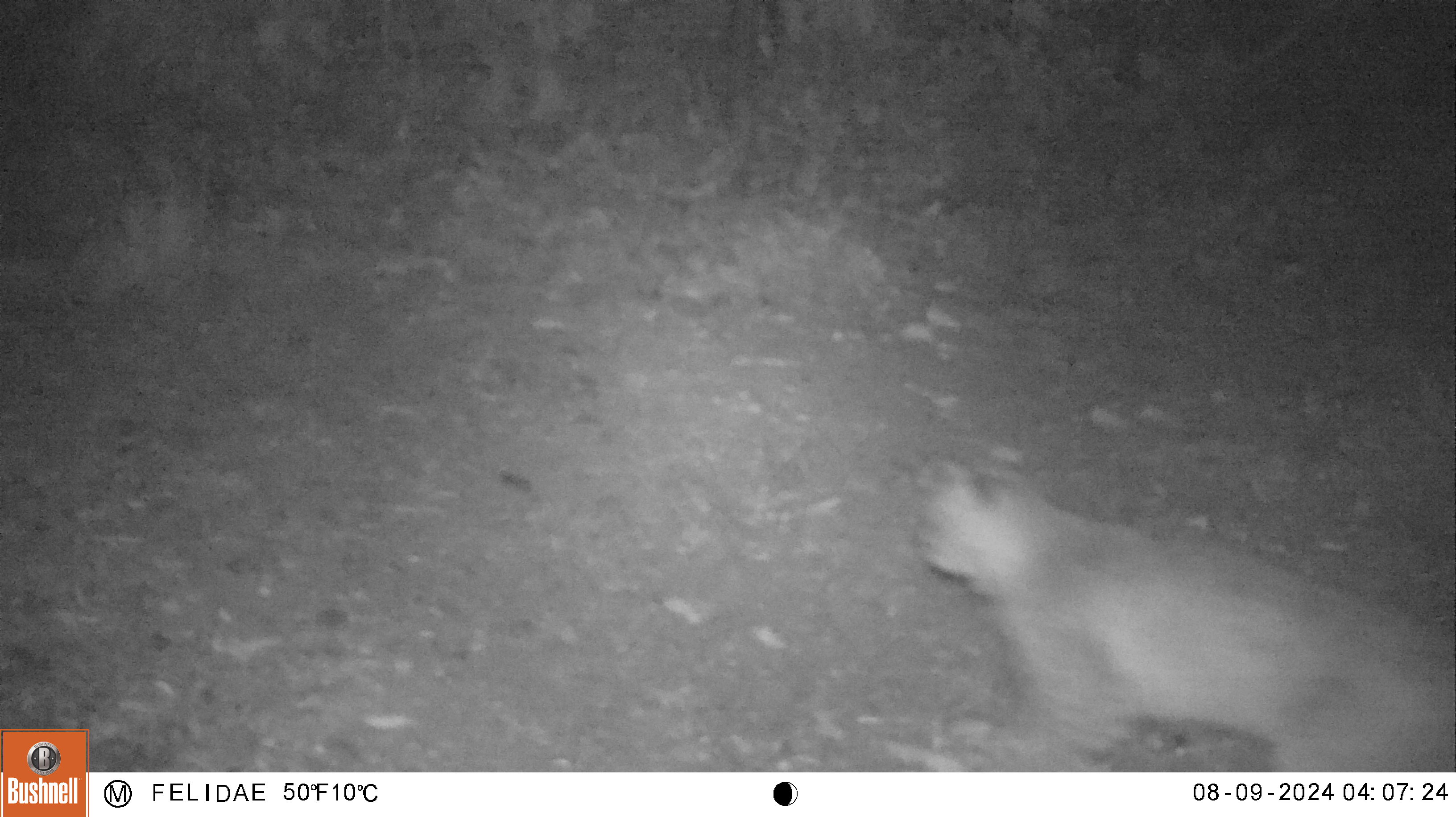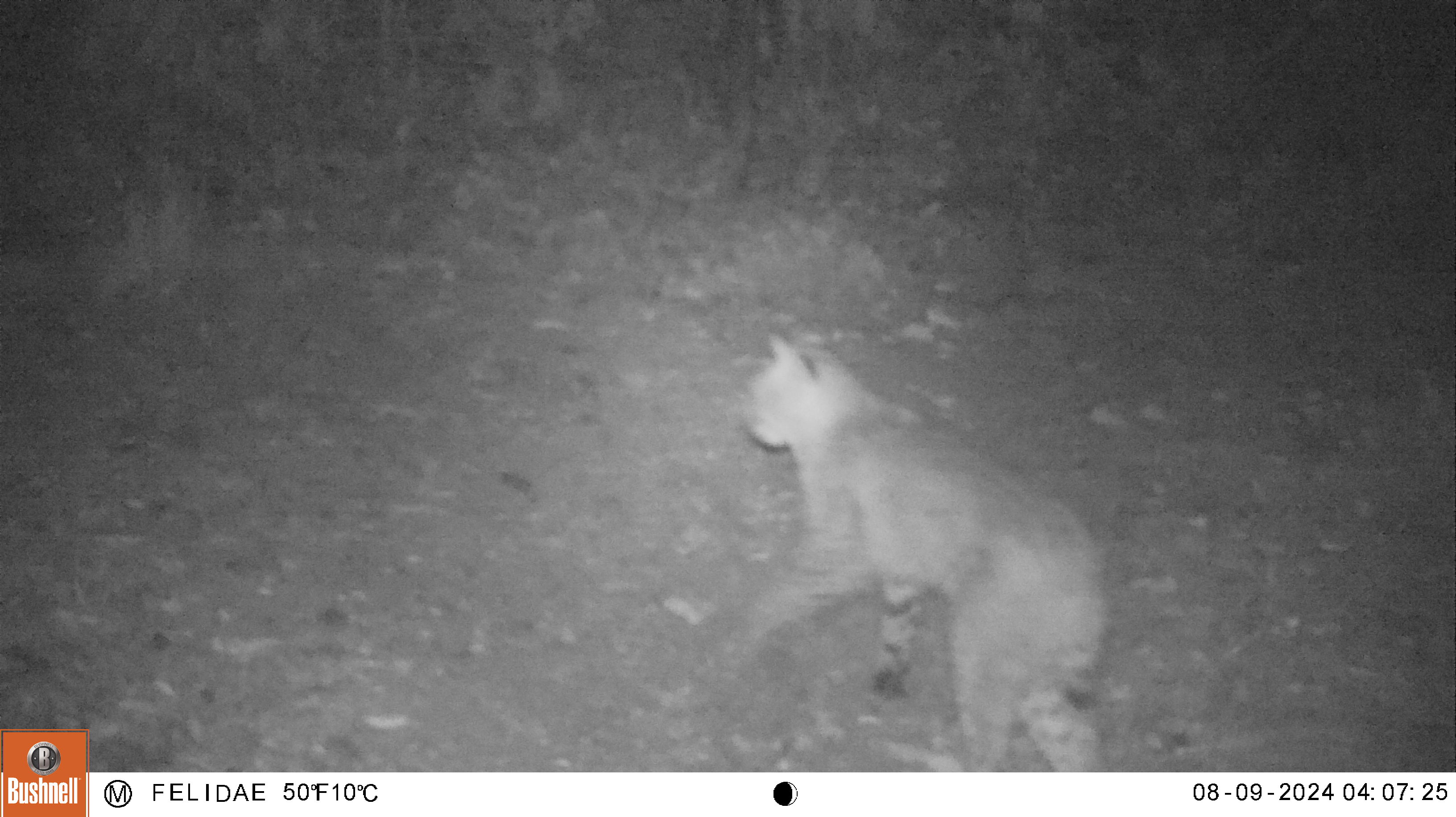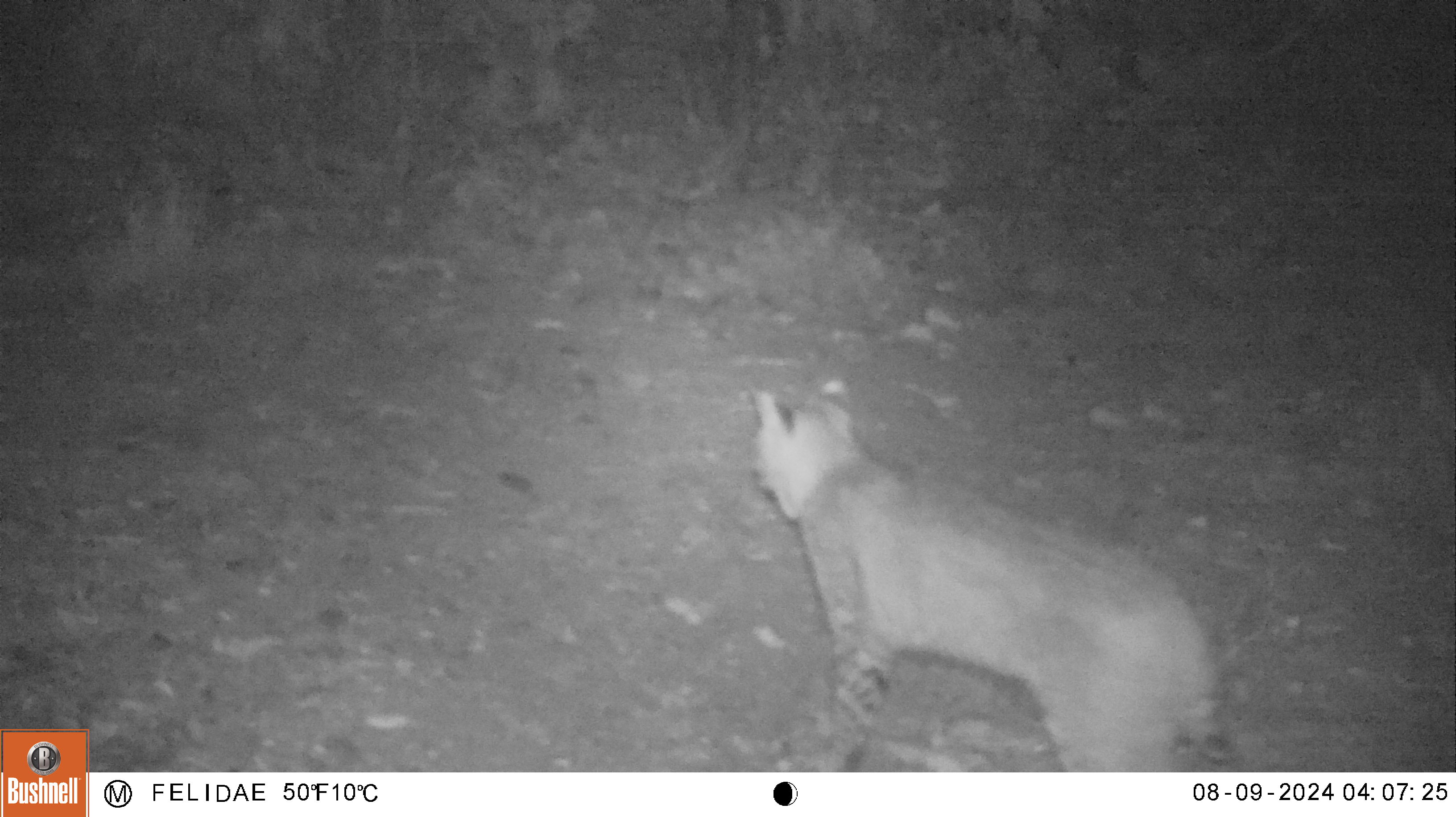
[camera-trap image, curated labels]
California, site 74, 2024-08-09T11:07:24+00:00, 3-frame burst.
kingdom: Animalia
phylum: Chordata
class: Mammalia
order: Carnivora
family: Felidae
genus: Lynx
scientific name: Lynx rufus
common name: bobcat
Bobcat (Lynx rufus).